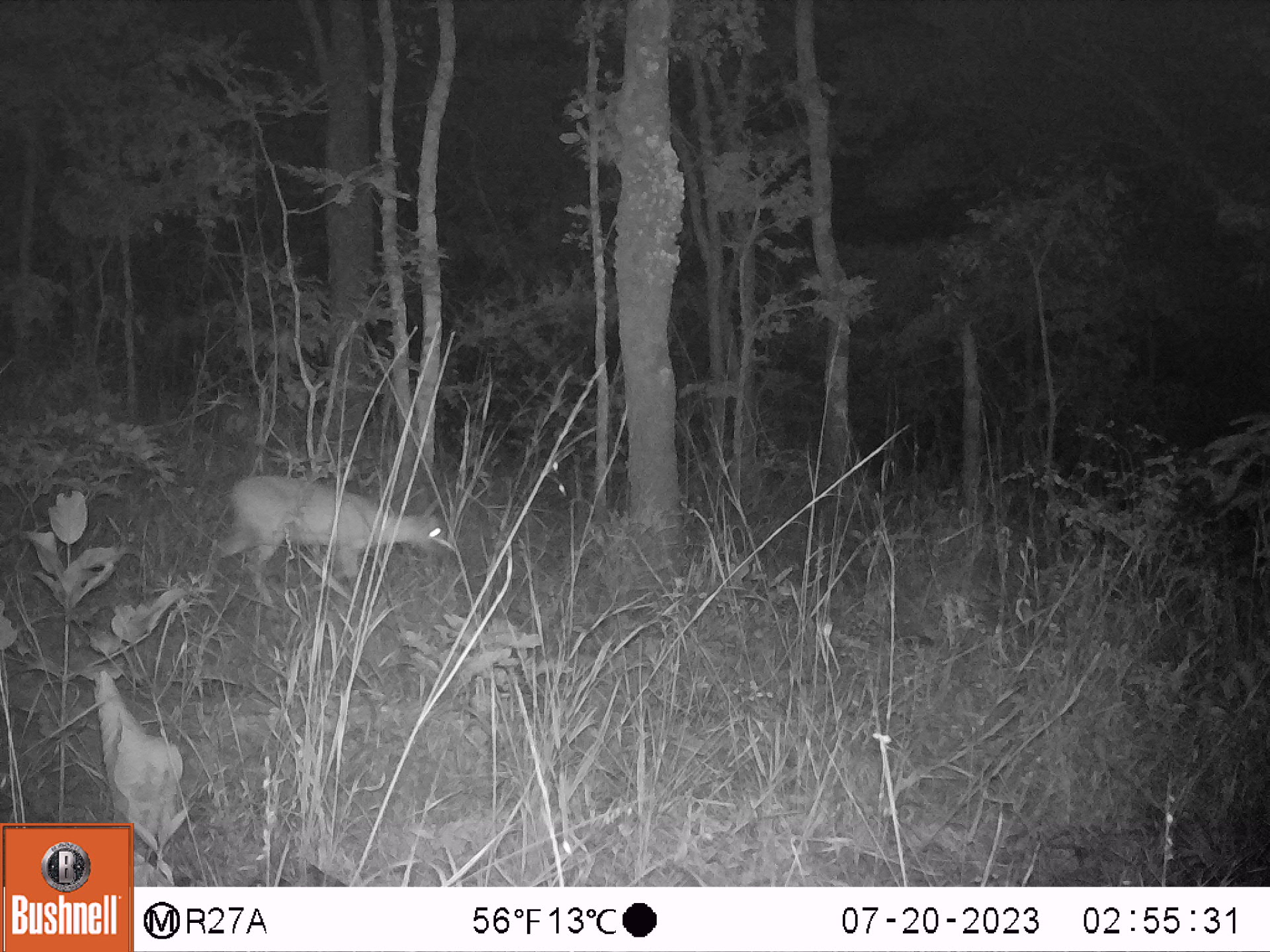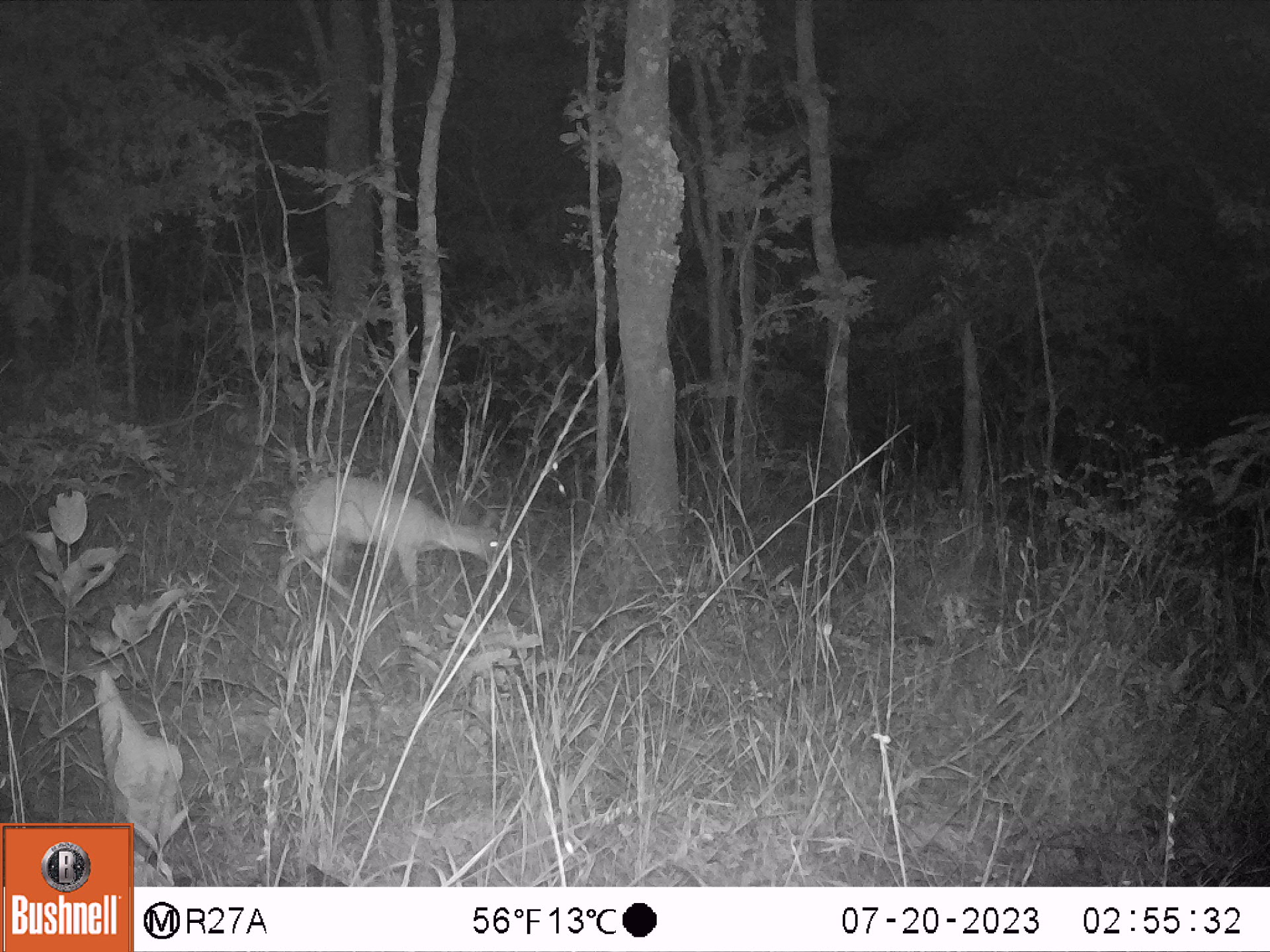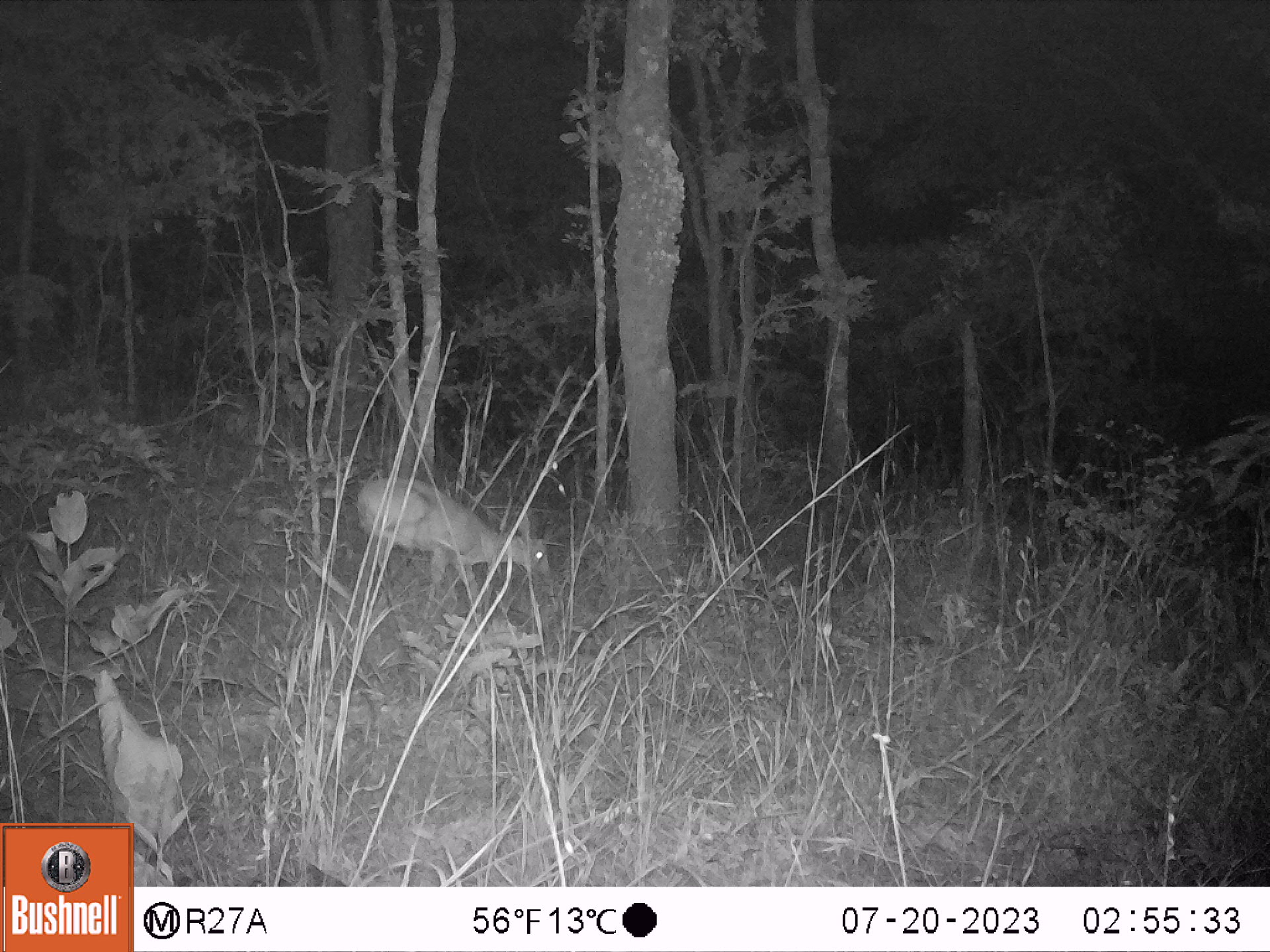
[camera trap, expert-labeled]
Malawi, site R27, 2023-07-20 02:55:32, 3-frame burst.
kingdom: Animalia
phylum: Chordata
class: Mammalia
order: Artiodactyla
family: Bovidae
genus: Sylvicapra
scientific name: Sylvicapra grimmia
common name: common duiker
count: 1